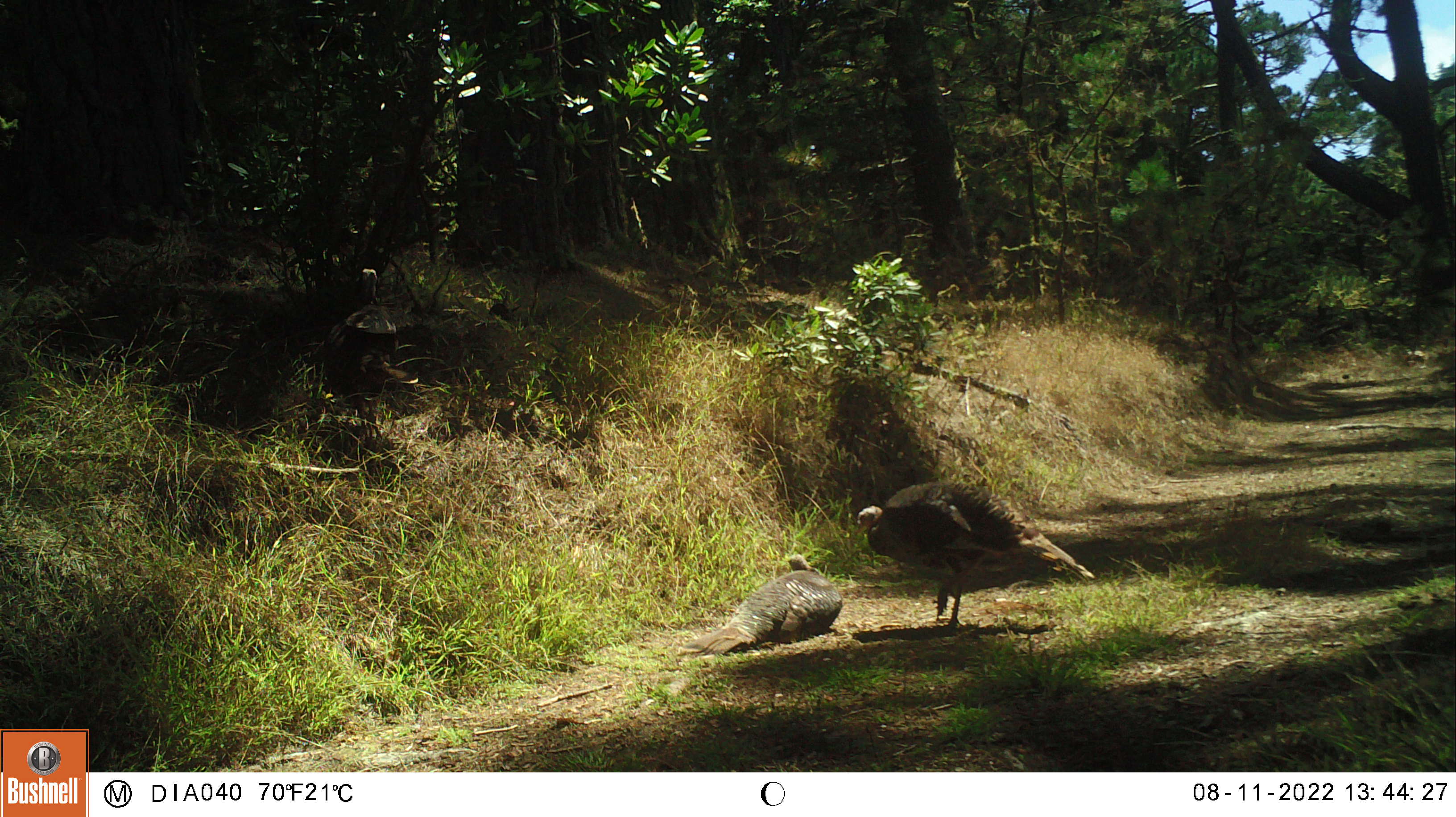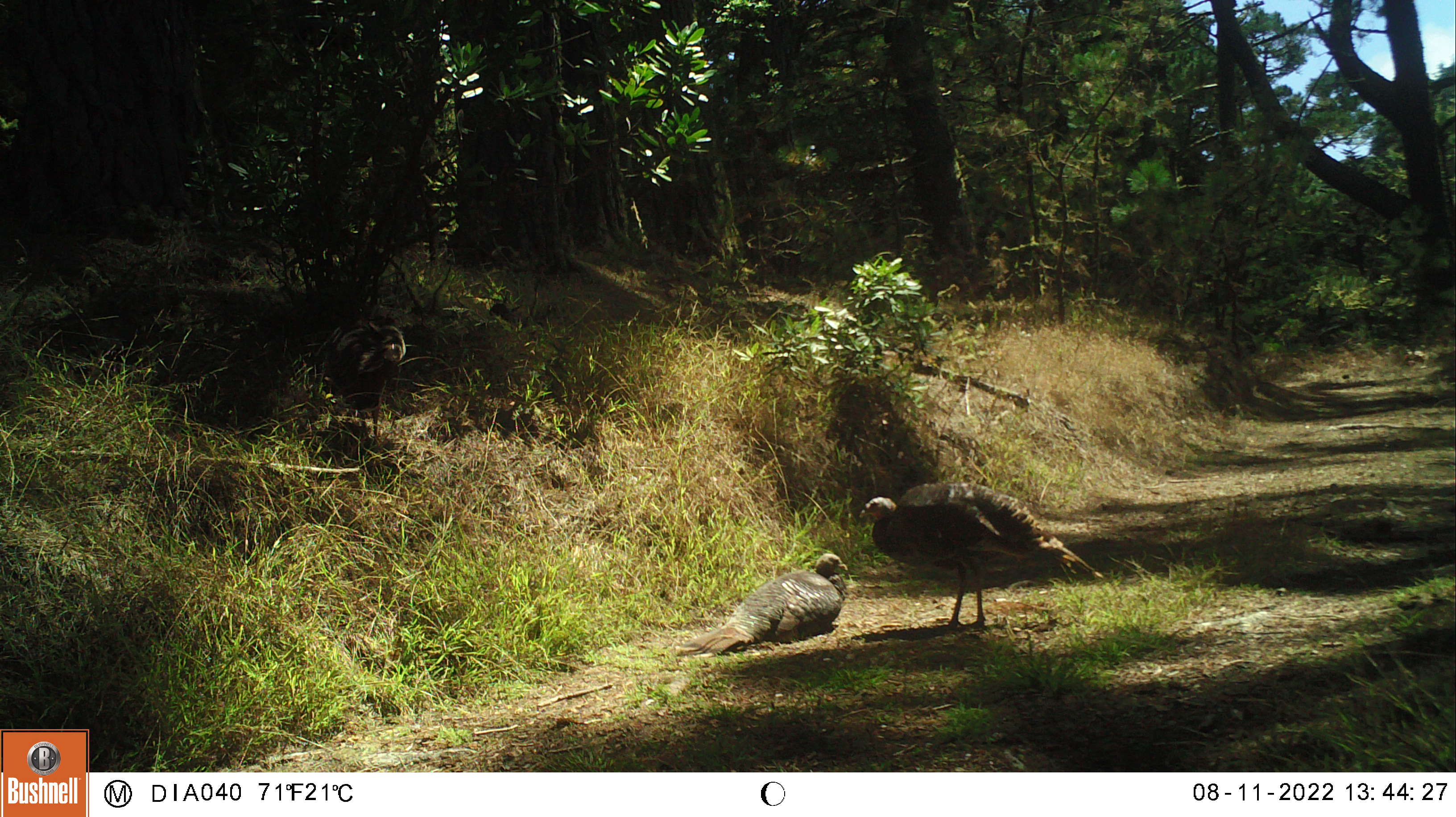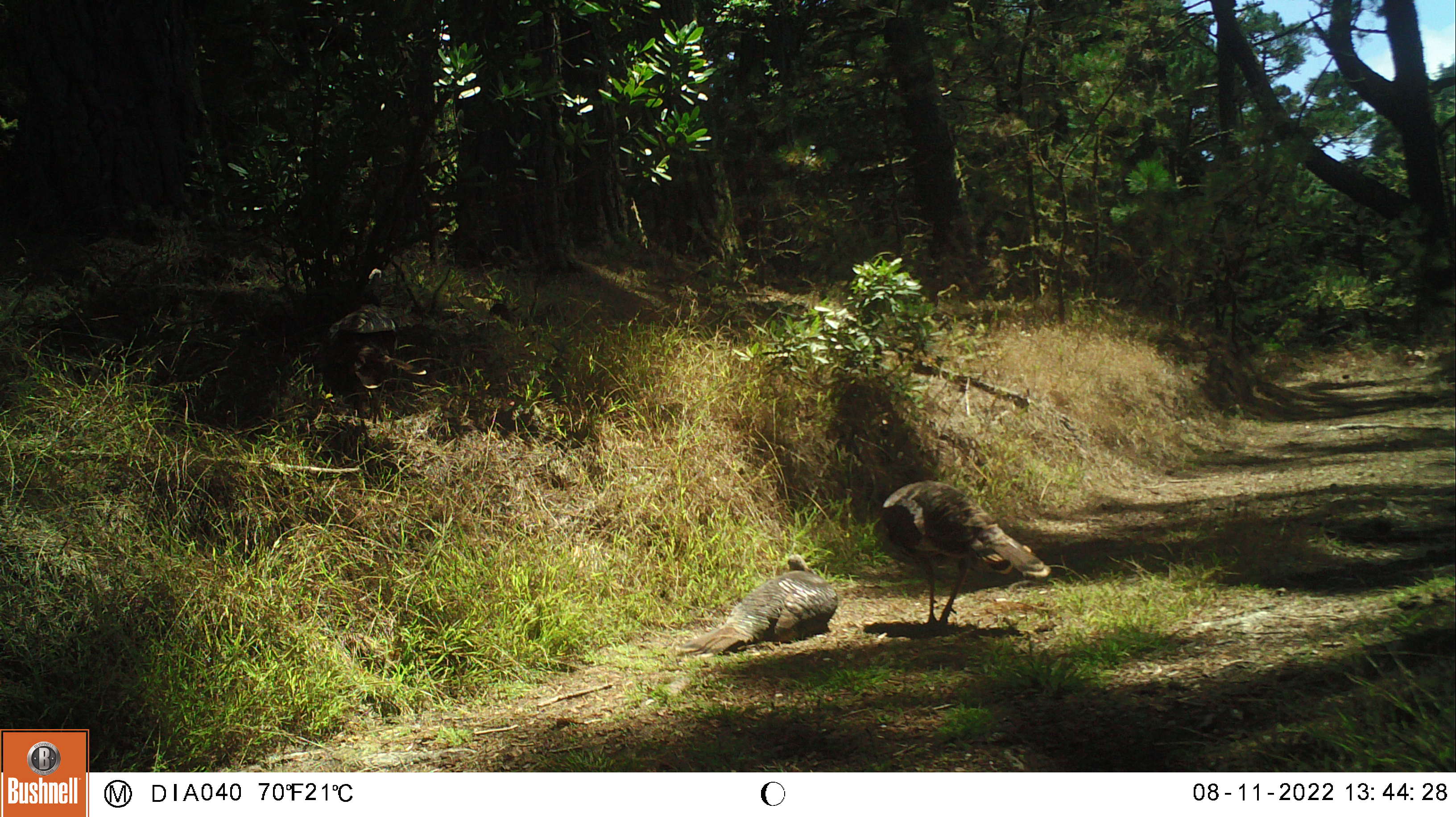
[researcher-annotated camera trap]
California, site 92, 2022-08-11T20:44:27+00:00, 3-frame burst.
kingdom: Animalia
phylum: Chordata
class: Aves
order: Galliformes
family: Phasianidae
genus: Meleagris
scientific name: Meleagris gallopavo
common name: turkey